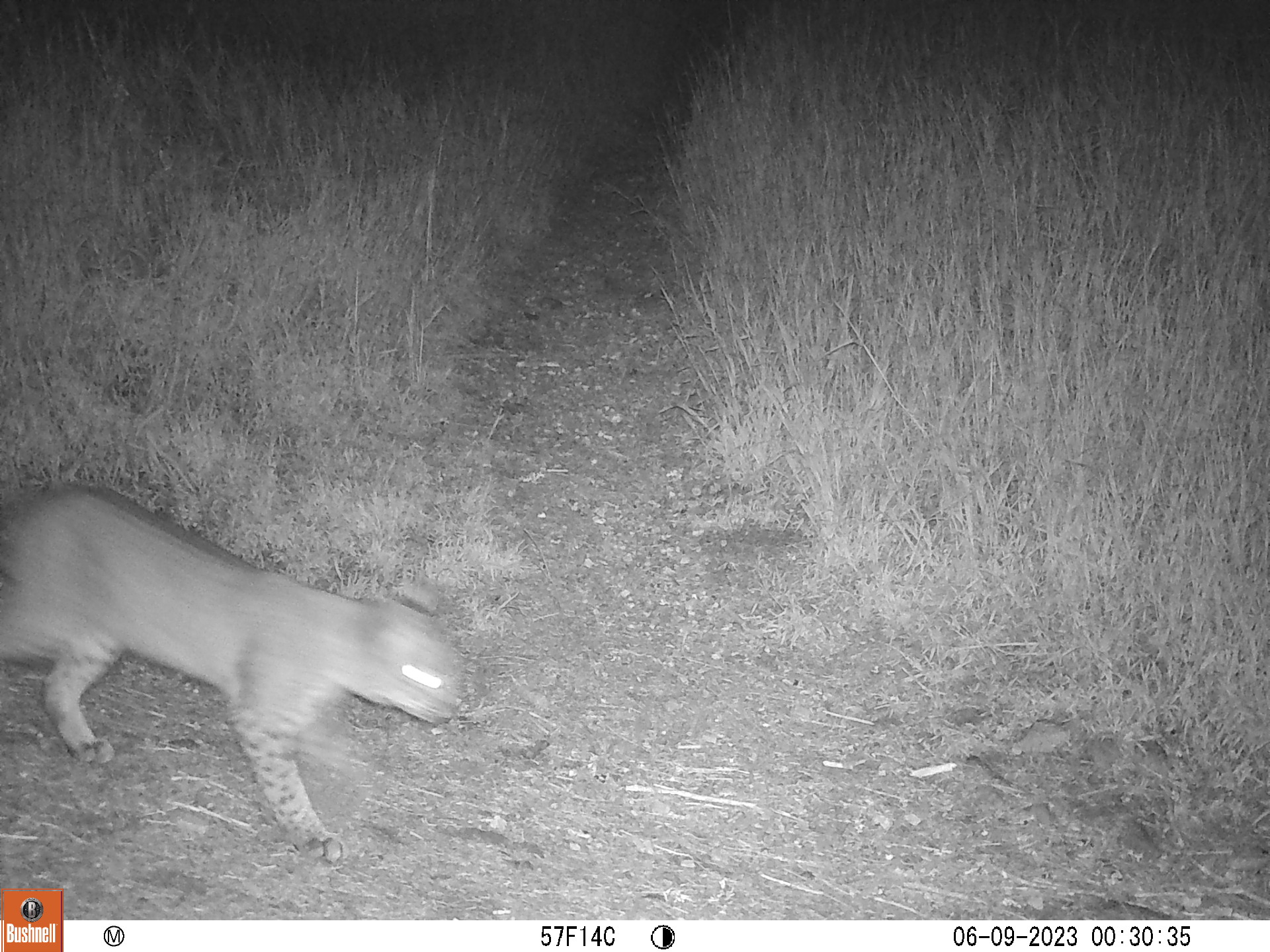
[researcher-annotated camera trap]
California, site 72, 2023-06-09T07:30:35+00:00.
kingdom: Animalia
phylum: Chordata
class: Mammalia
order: Carnivora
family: Felidae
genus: Lynx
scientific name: Lynx rufus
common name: bobcat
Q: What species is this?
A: Bobcat (Lynx rufus).